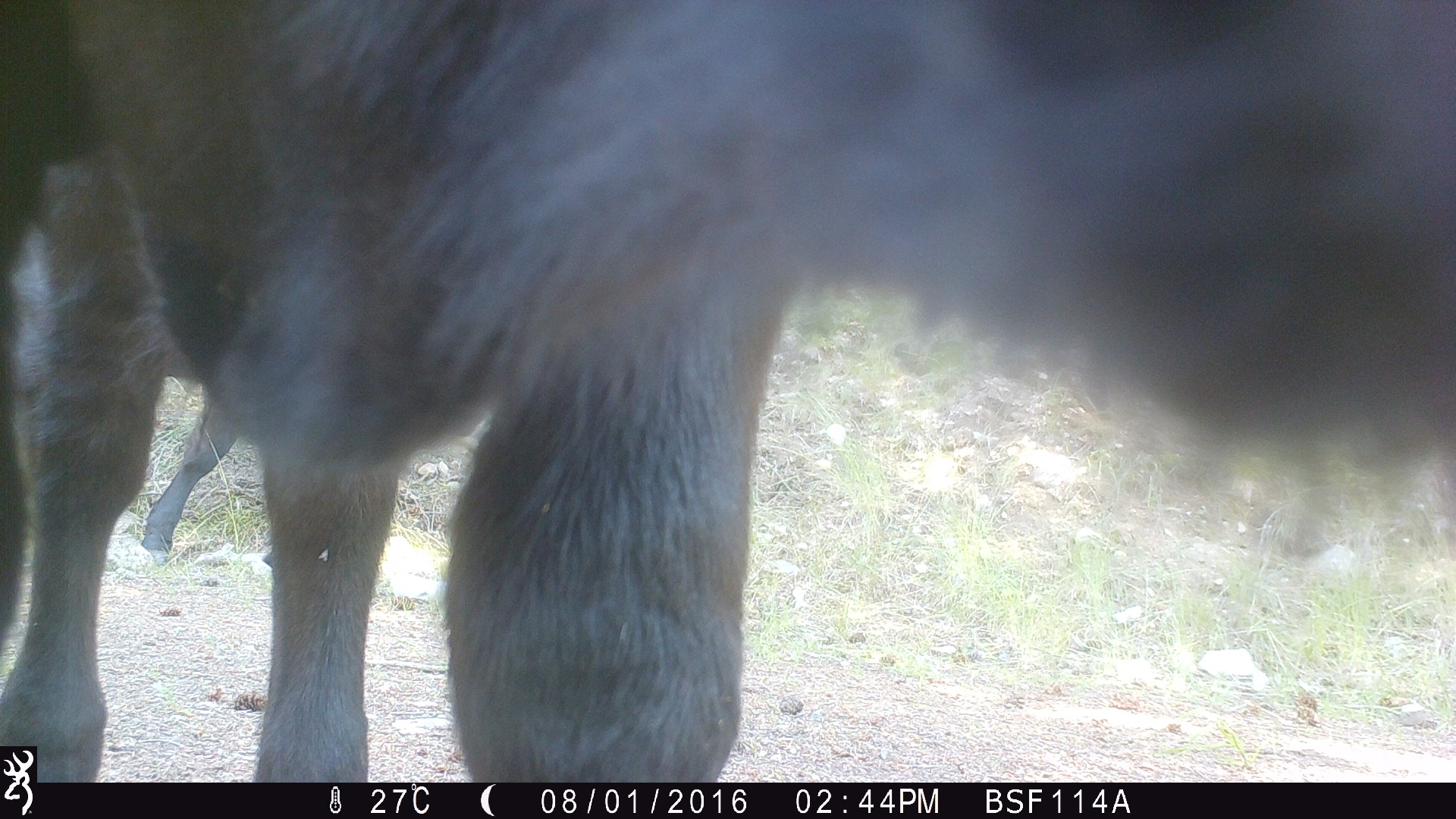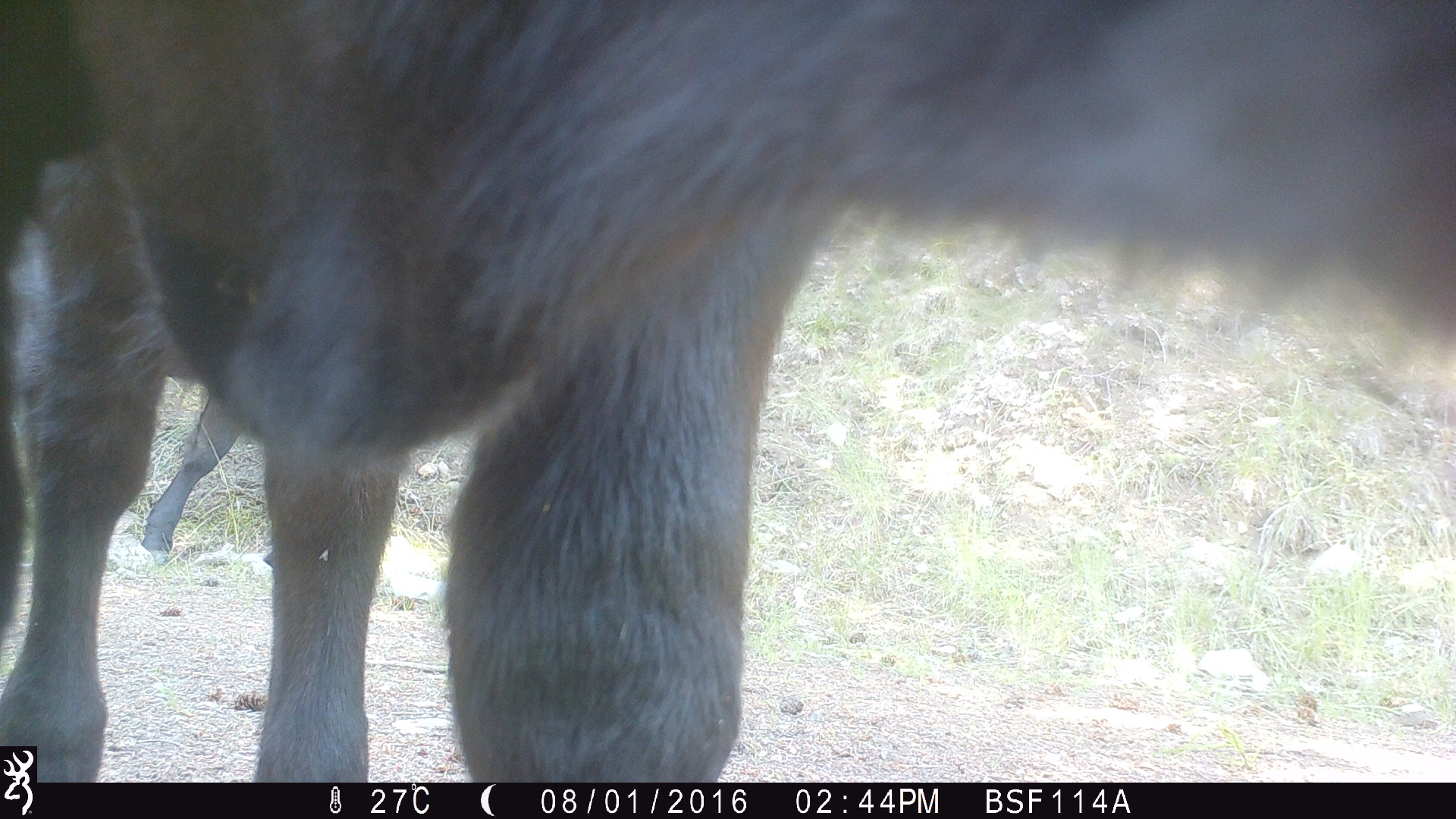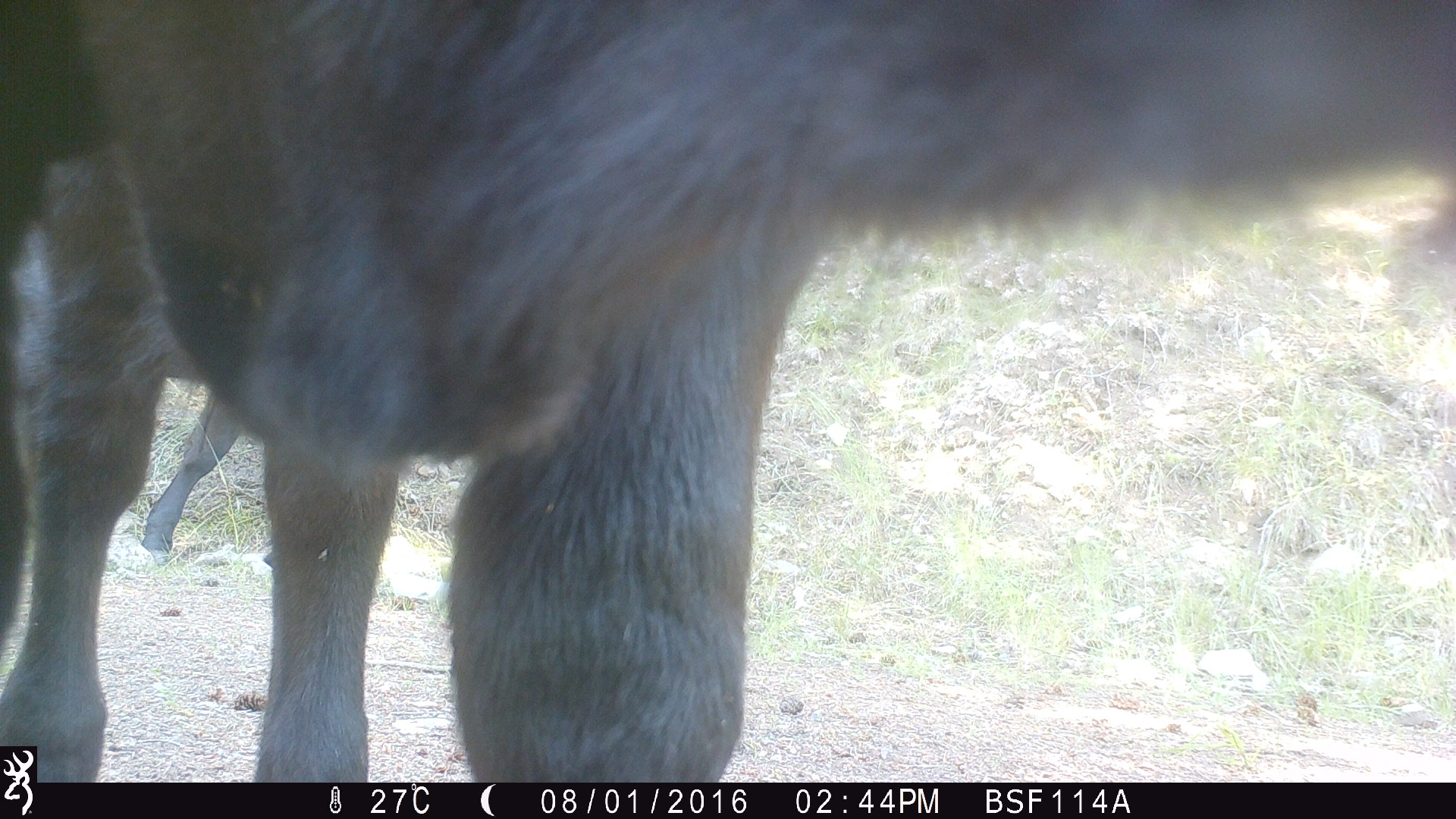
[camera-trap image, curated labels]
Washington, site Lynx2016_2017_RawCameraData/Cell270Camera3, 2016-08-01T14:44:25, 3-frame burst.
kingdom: Animalia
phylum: Chordata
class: Mammalia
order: Artiodactyla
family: Bovidae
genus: Bos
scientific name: Bos taurus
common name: domestic cattle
Domestic cattle (Bos taurus). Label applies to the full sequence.